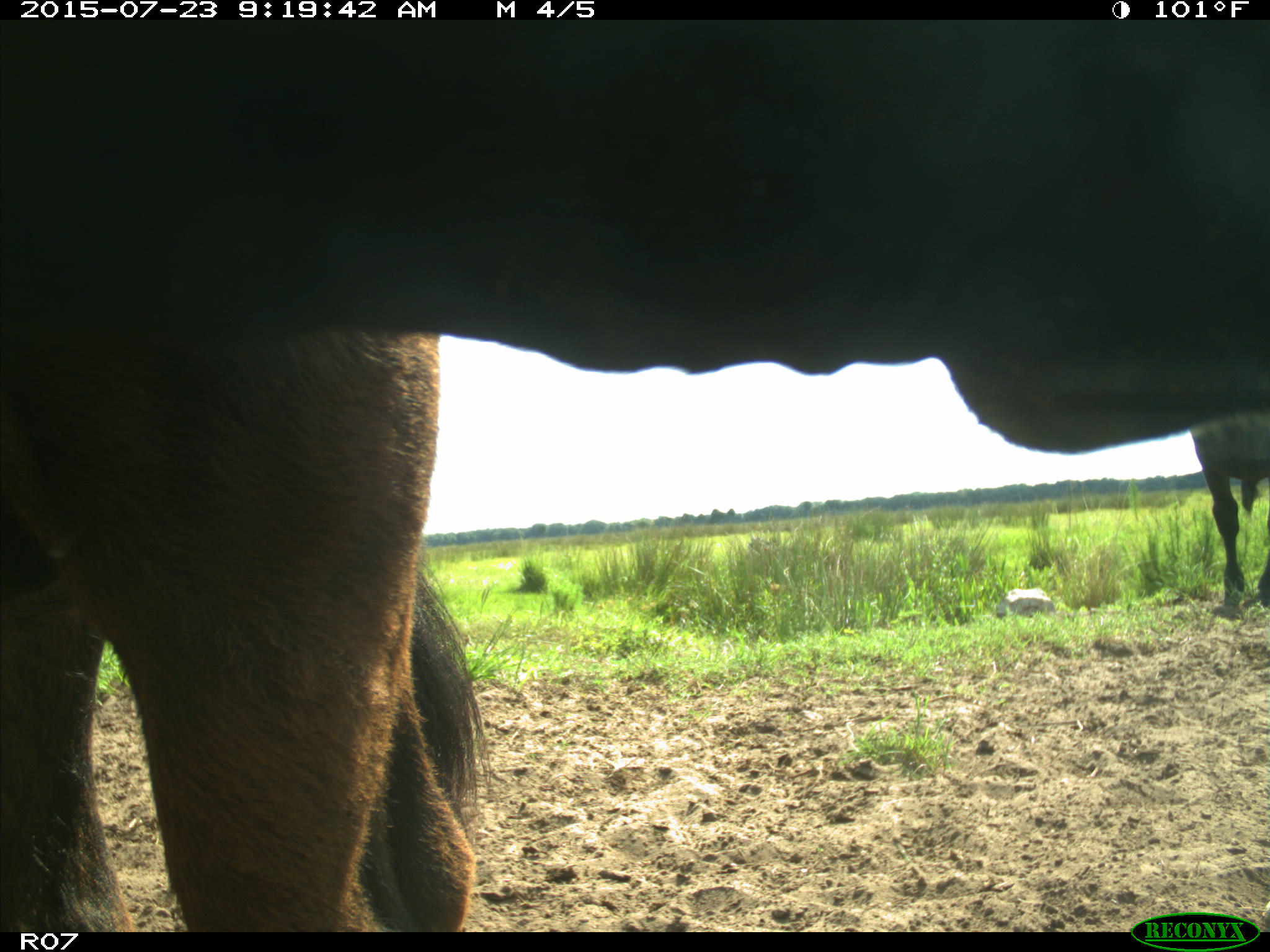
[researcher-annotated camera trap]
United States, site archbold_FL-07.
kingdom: Animalia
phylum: Chordata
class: Mammalia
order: Artiodactyla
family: Bovidae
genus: Bos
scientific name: Bos taurus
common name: domestic cow